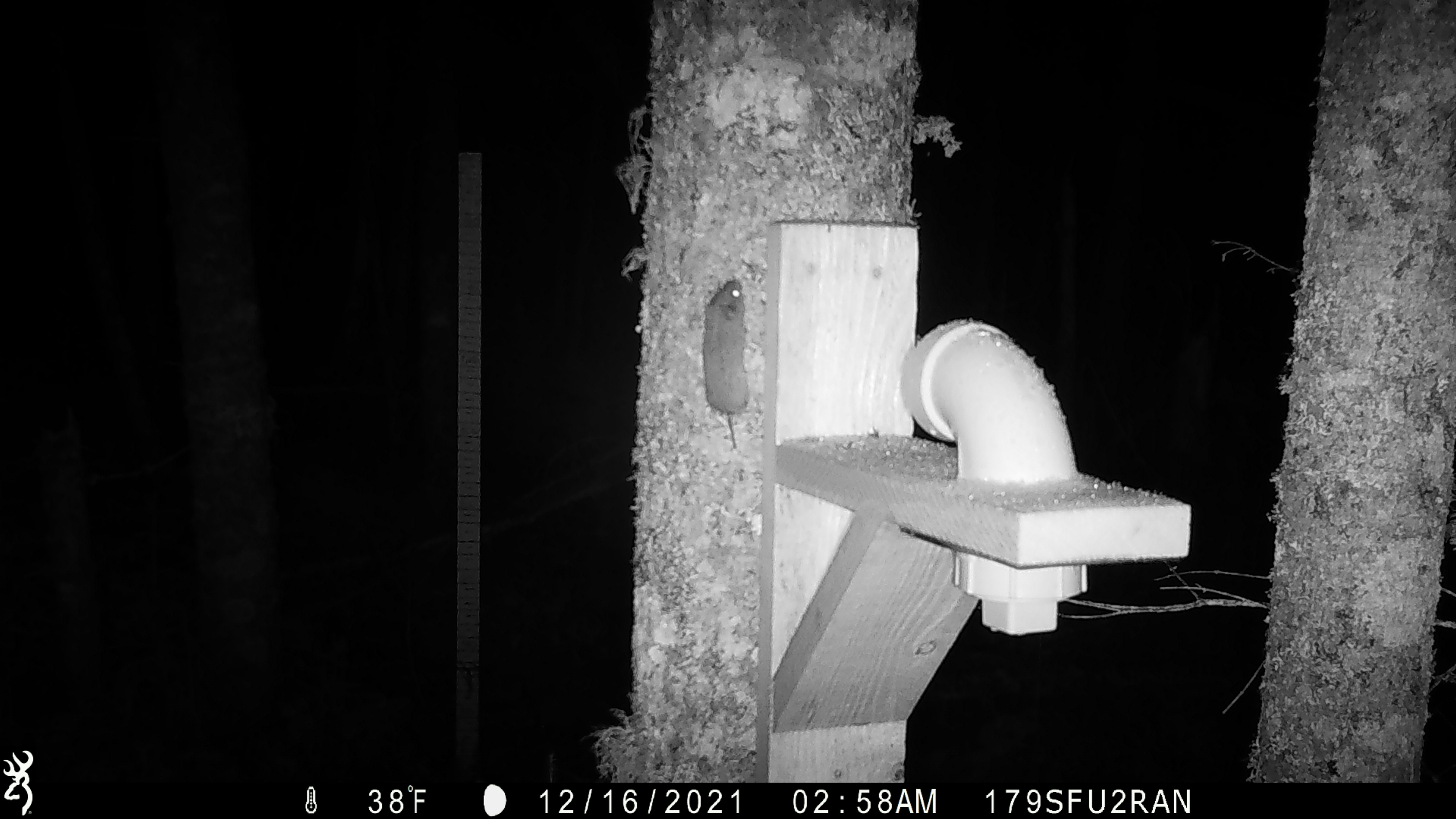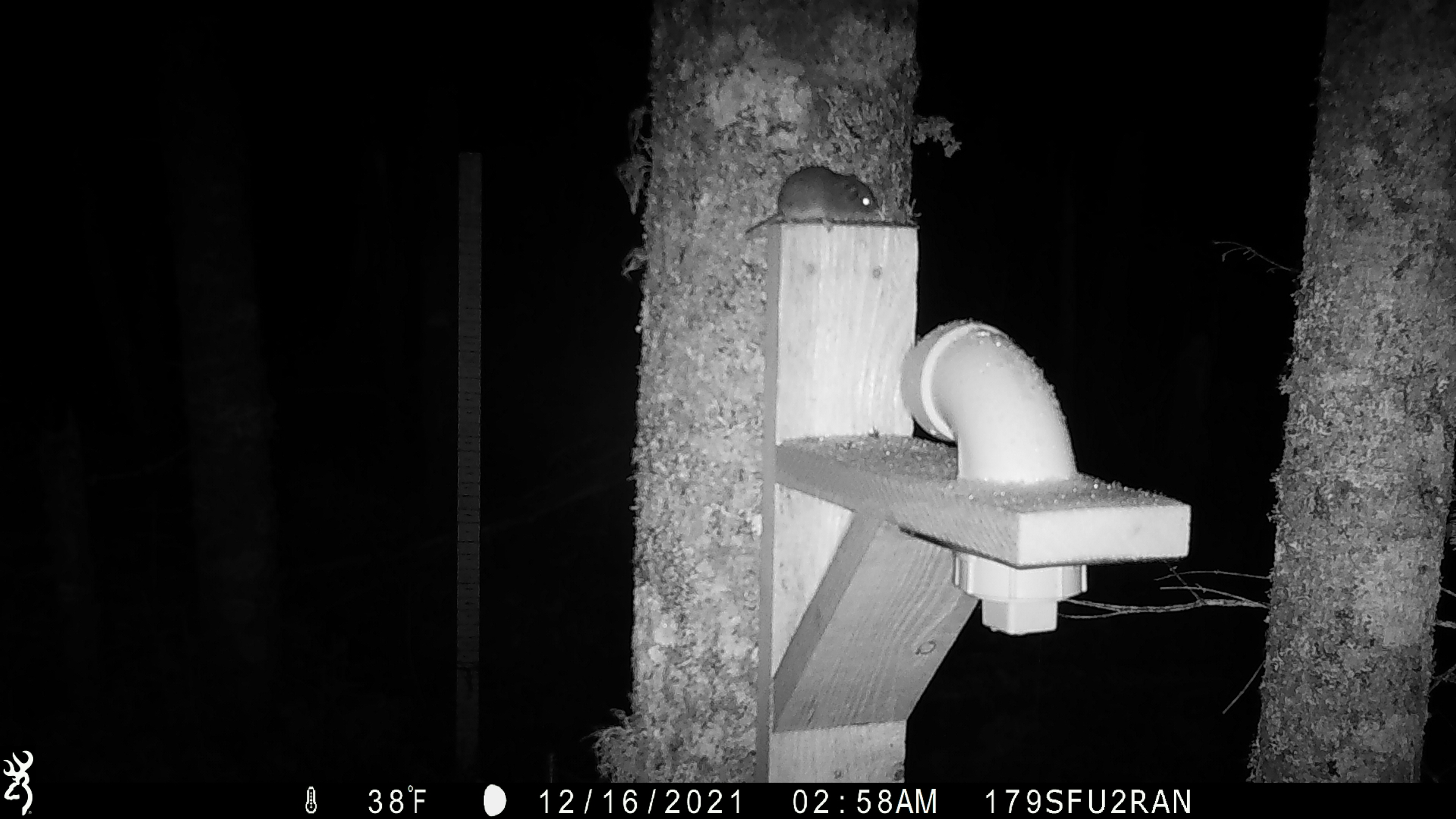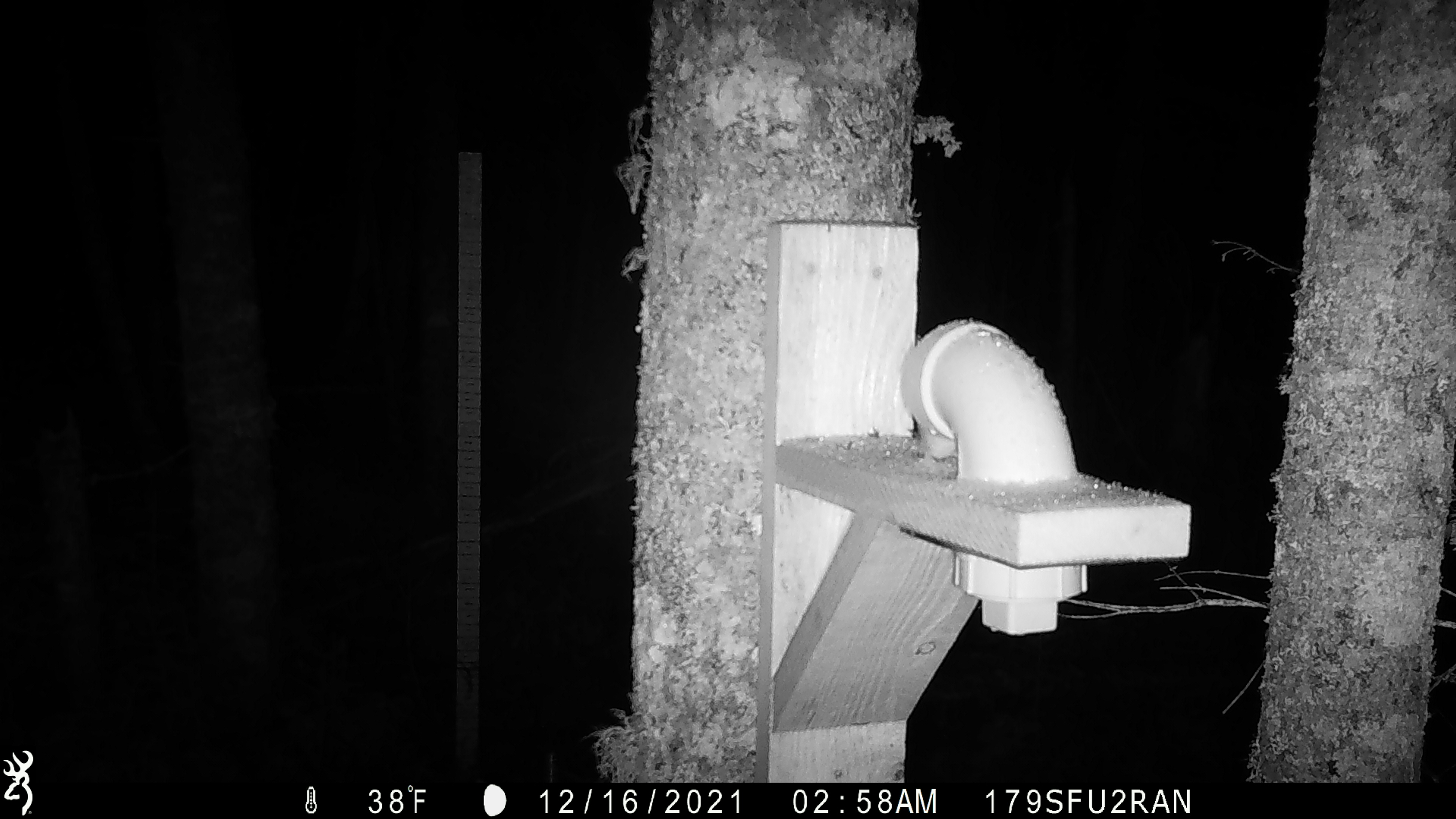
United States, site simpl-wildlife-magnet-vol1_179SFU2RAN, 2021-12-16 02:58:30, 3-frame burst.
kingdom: Animalia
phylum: Chordata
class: Mammalia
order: Rodentia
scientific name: Rodentia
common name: mouse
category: mouse sp.